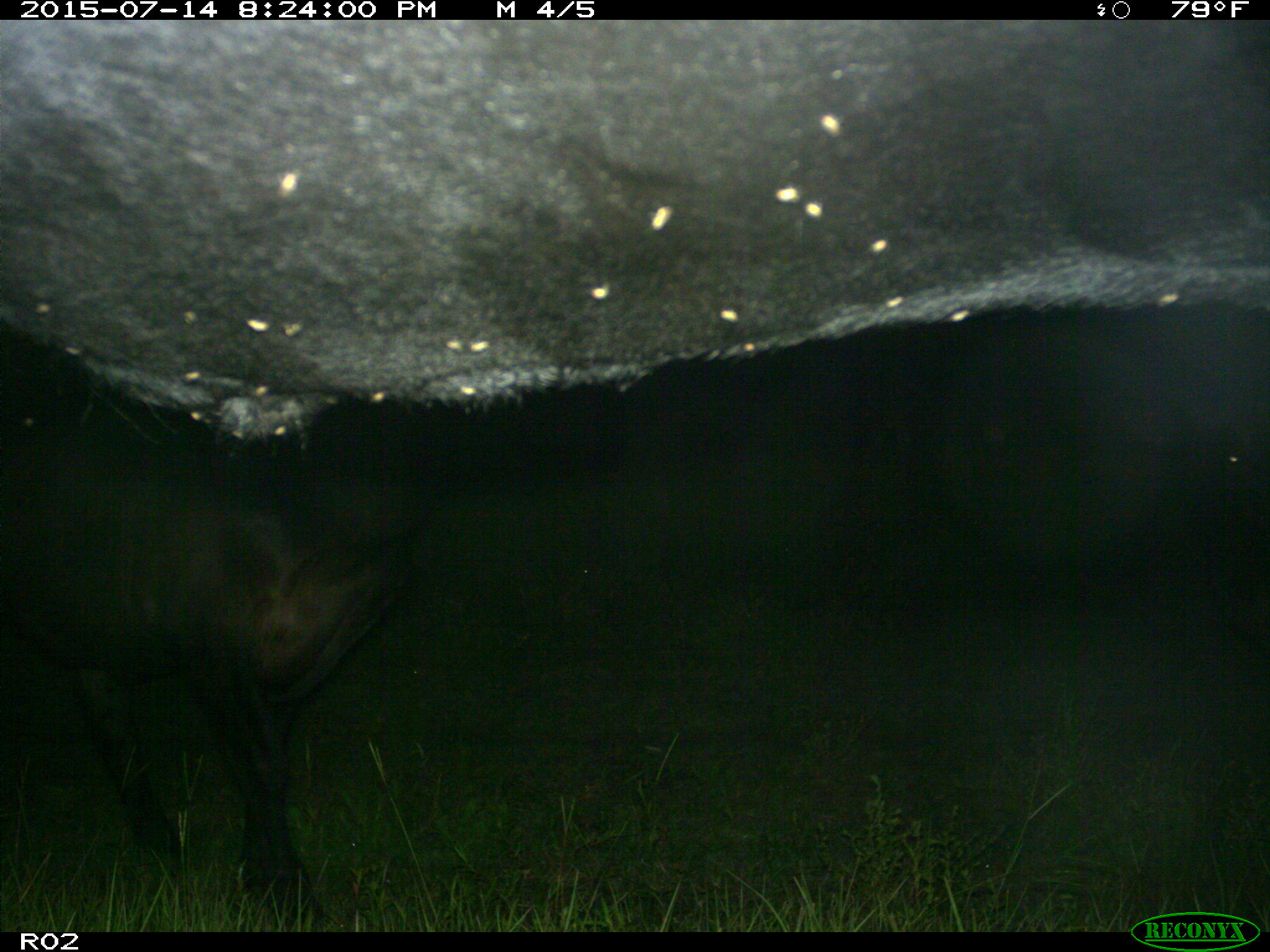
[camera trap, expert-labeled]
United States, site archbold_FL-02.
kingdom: Animalia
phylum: Chordata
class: Mammalia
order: Artiodactyla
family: Bovidae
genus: Bos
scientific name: Bos taurus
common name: domestic cow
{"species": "Bos taurus (domestic cow)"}